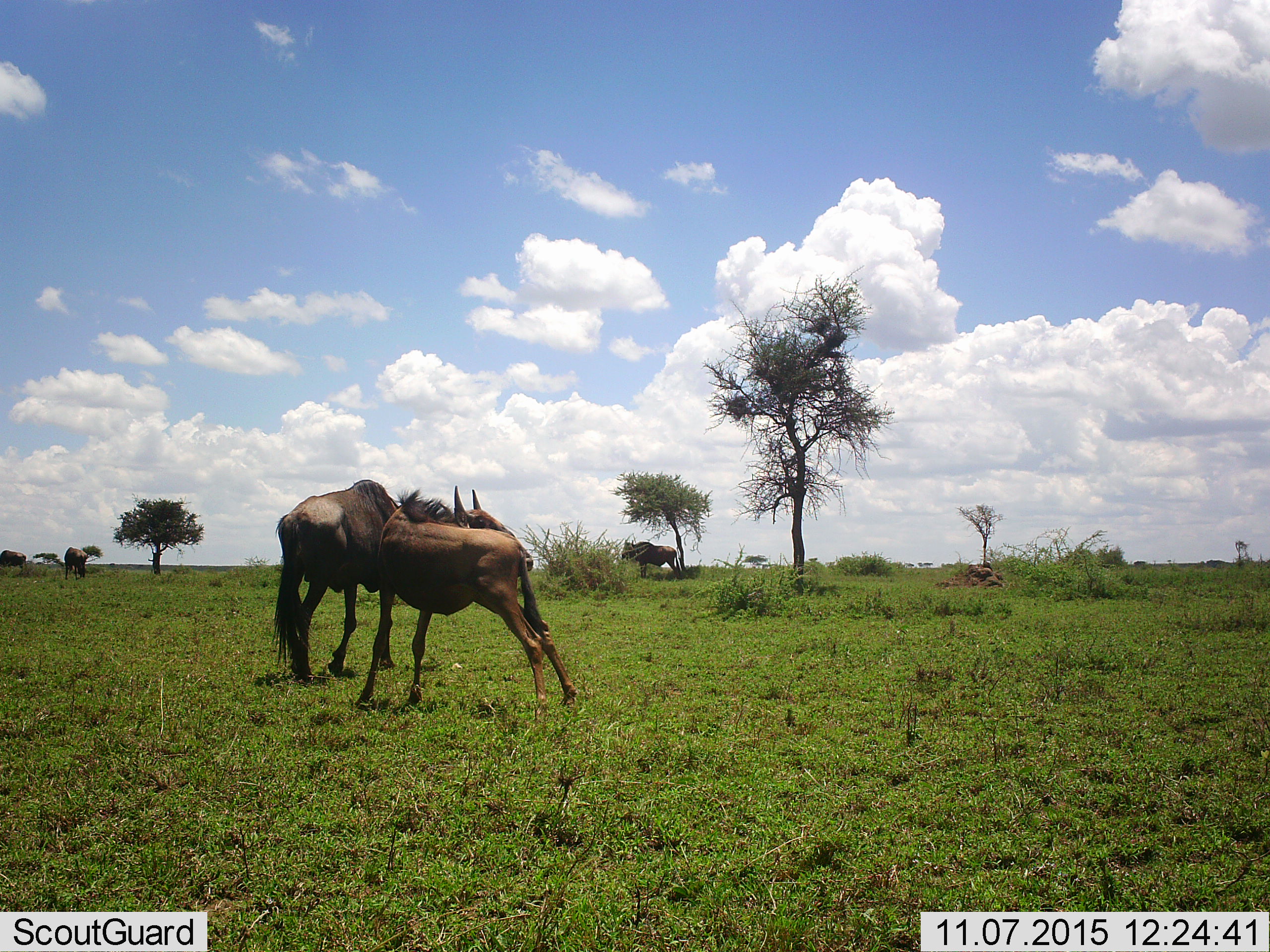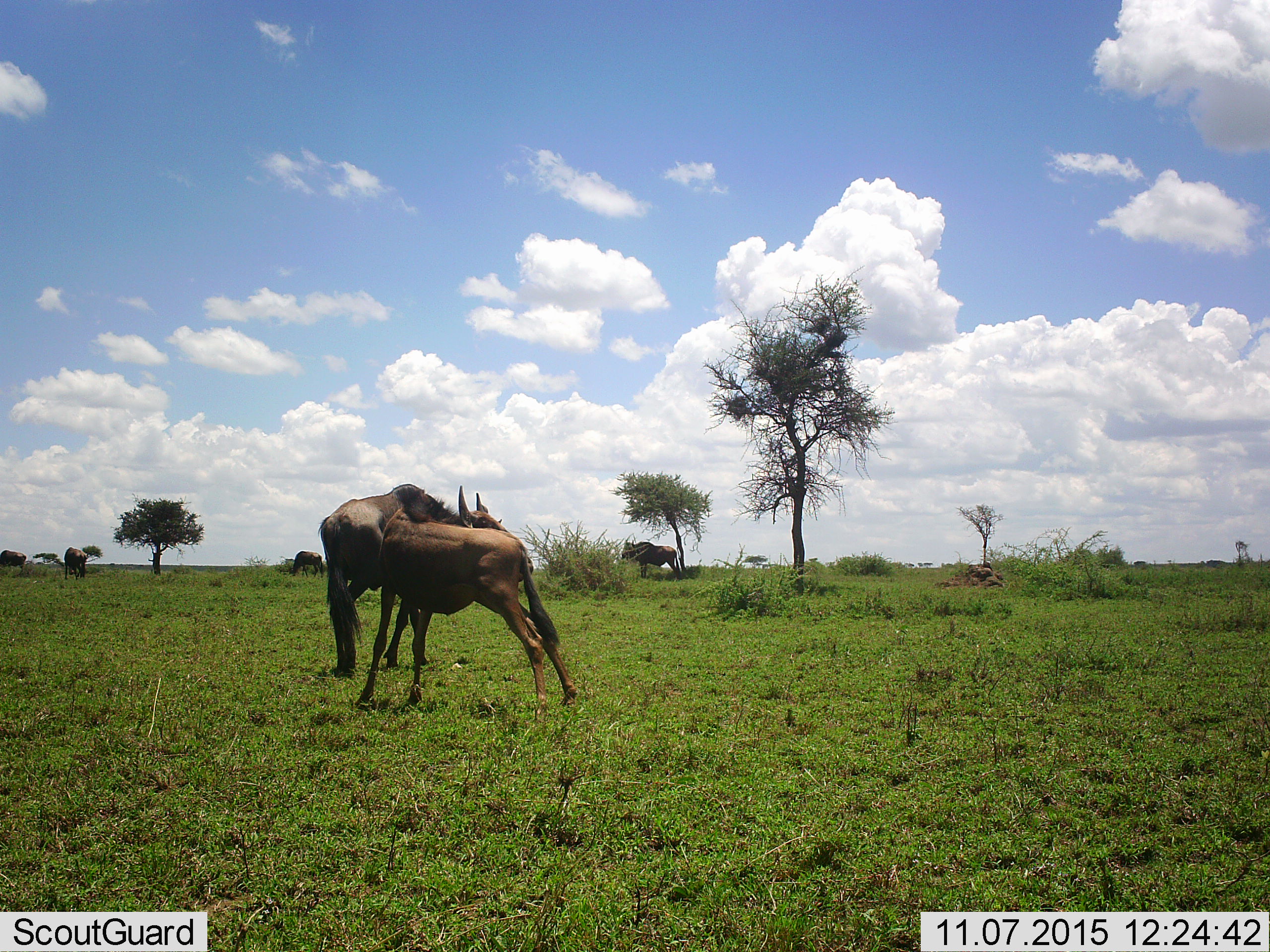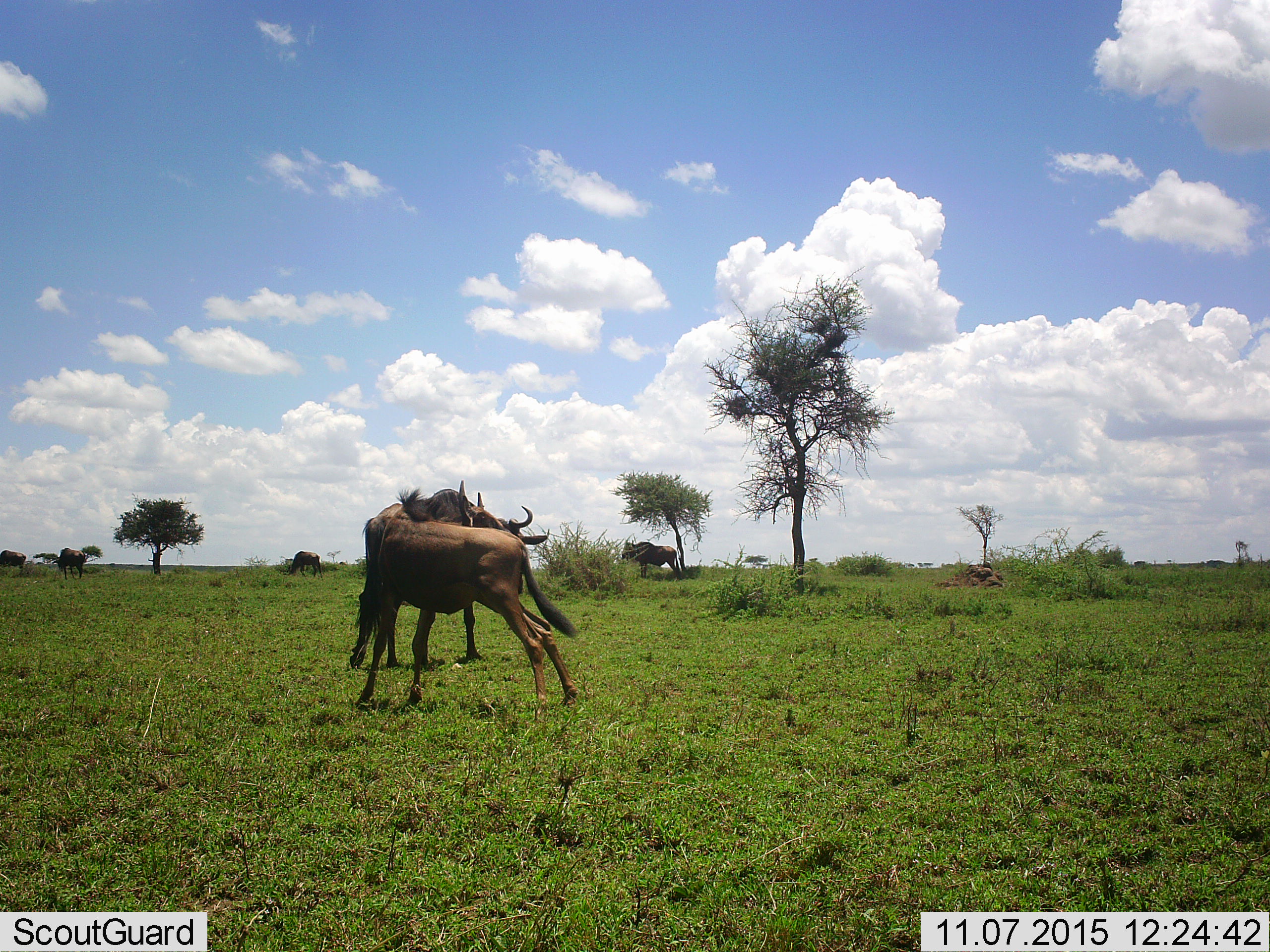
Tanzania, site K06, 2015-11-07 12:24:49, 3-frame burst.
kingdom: Animalia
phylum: Chordata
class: Mammalia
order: Artiodactyla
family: Bovidae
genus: Connochaetes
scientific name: Connochaetes taurinus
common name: blue wildebeest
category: wildebeest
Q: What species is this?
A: Wildebeest (blue wildebeest) (Connochaetes taurinus).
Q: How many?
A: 5.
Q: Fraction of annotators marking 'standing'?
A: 89%.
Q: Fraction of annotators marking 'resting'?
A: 0%.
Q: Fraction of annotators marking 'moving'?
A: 78%.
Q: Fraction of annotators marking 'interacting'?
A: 0%.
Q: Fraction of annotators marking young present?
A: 33%.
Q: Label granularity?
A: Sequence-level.